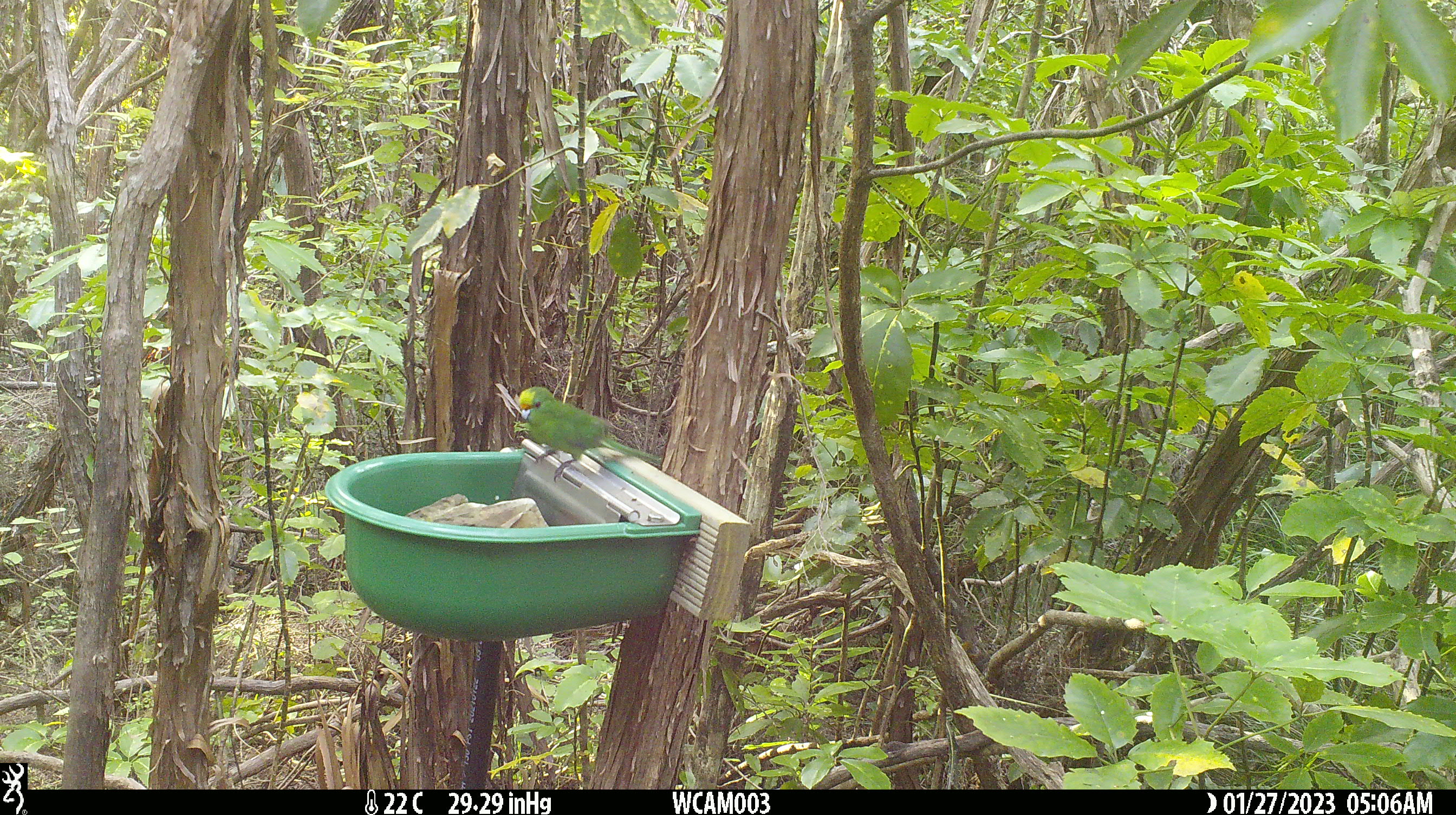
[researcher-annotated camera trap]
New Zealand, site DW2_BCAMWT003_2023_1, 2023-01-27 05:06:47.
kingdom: Animalia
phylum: Chordata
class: Aves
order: Psittaciformes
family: Psittaculidae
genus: Cyanoramphus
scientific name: Cyanoramphus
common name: parakeet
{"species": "parakeet (Cyanoramphus)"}